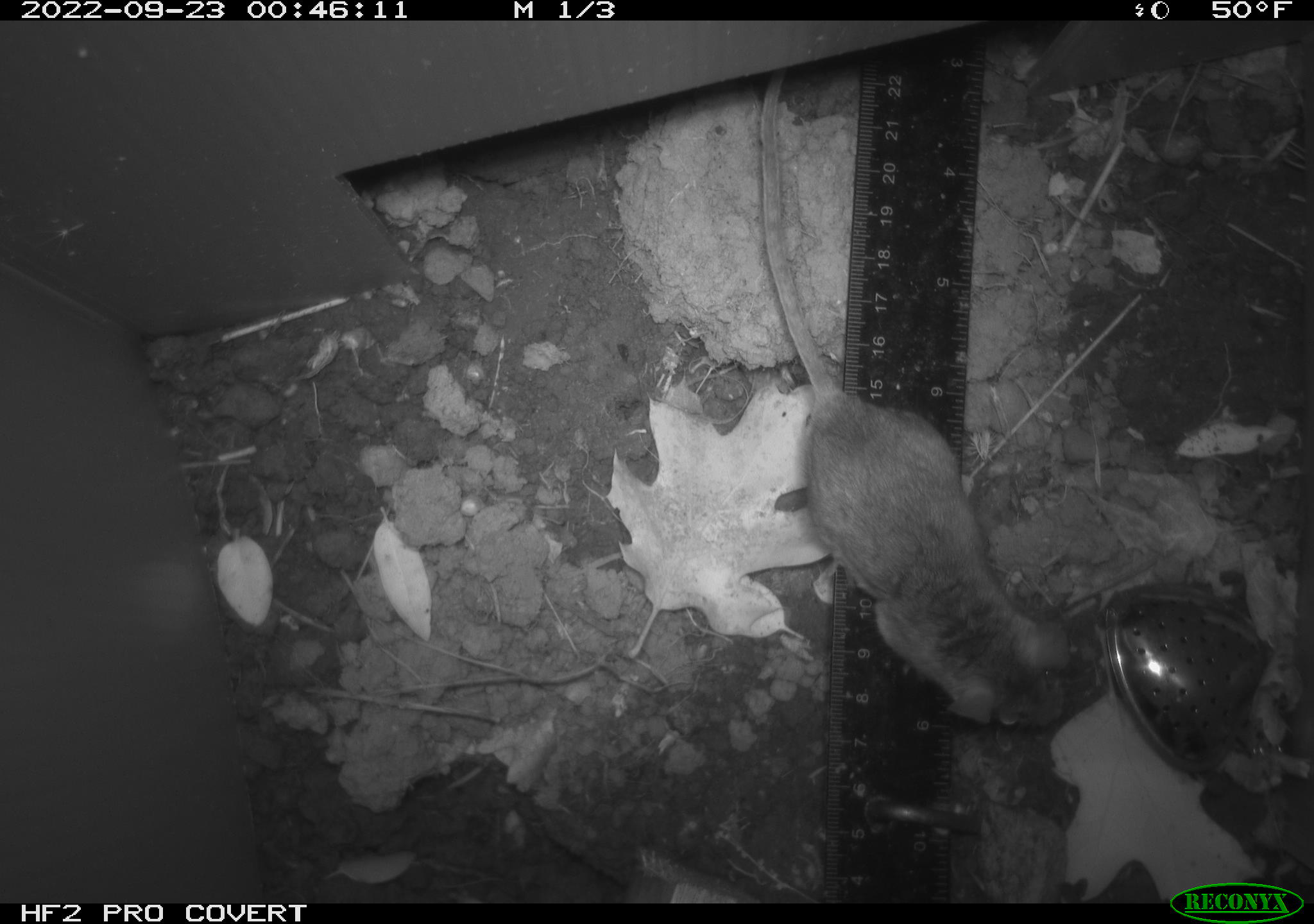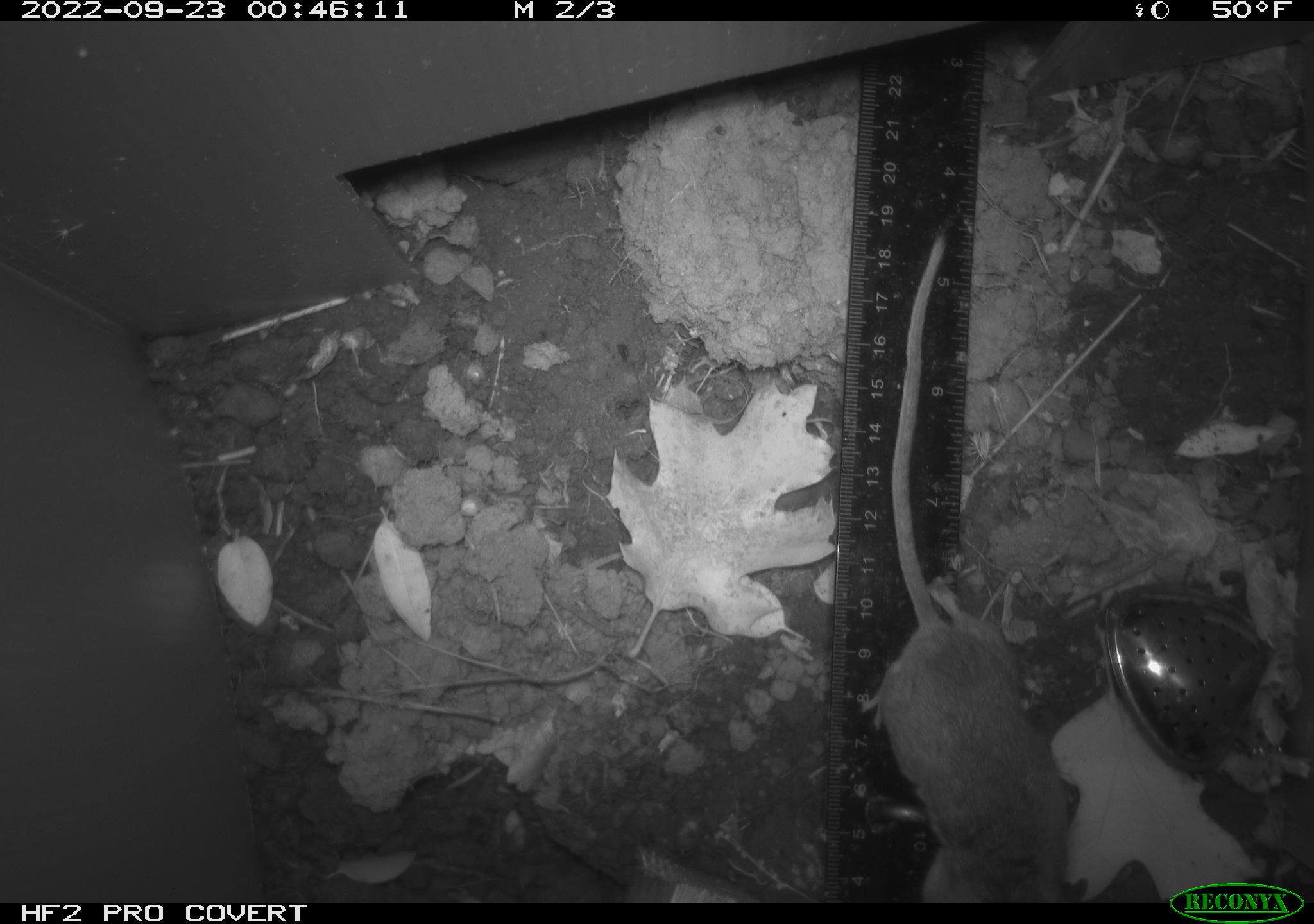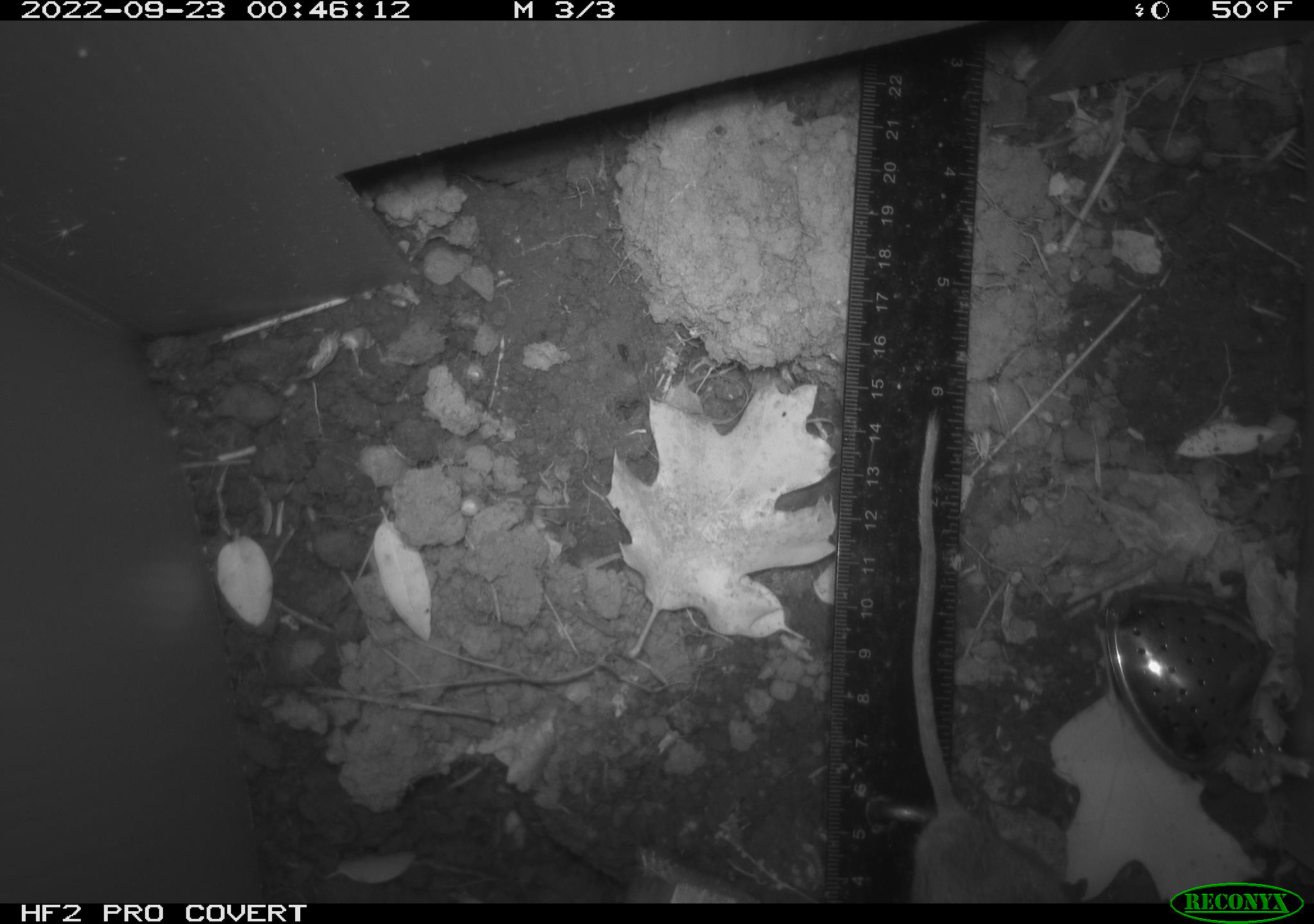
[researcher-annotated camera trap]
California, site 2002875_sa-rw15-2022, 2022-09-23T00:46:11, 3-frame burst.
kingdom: Animalia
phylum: Chordata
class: Mammalia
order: Rodentia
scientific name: Rodentia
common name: mouse species